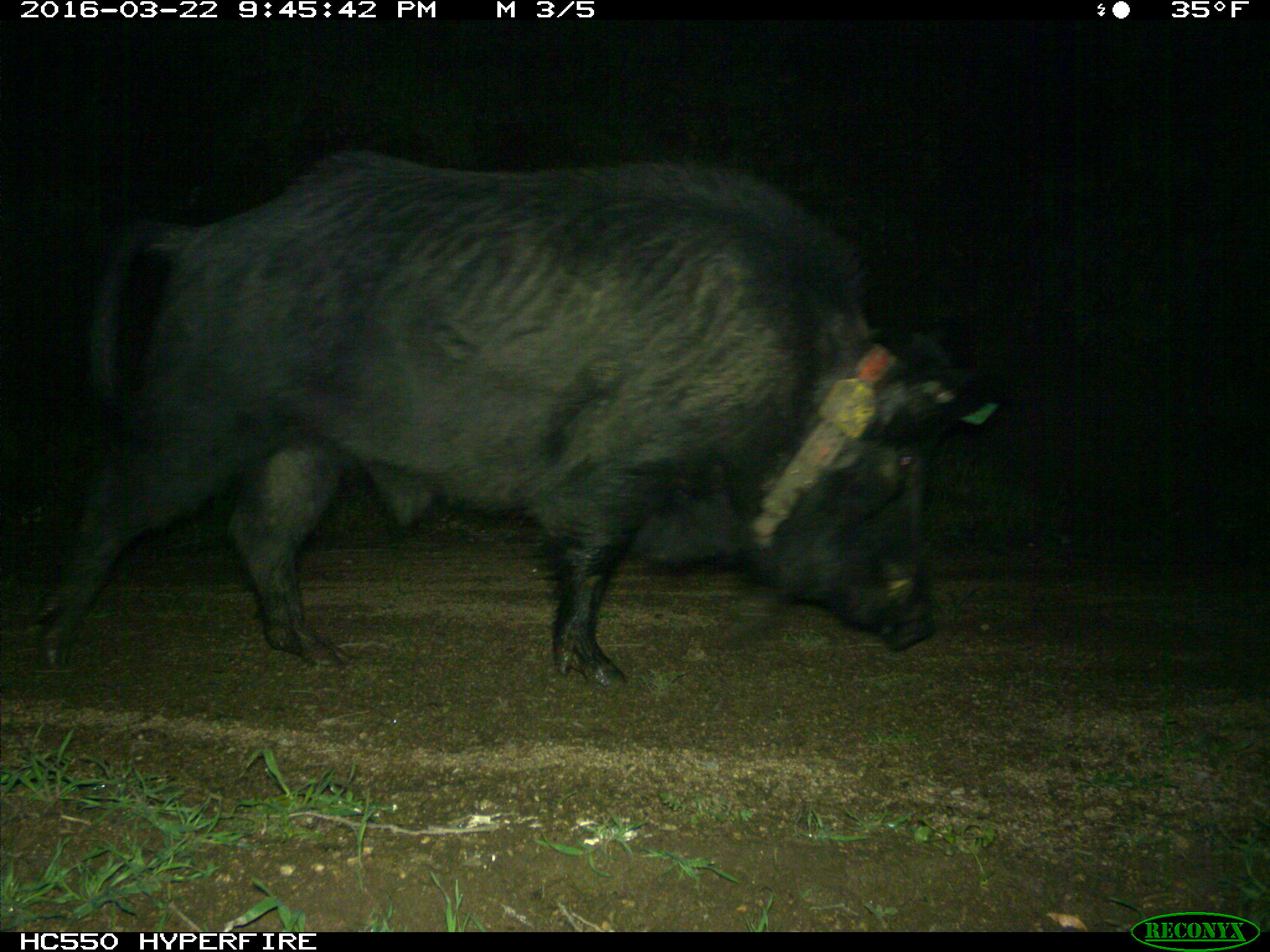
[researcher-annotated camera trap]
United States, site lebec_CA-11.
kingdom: Animalia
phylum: Chordata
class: Mammalia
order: Artiodactyla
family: Suidae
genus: Sus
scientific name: Sus scrofa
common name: wild boar